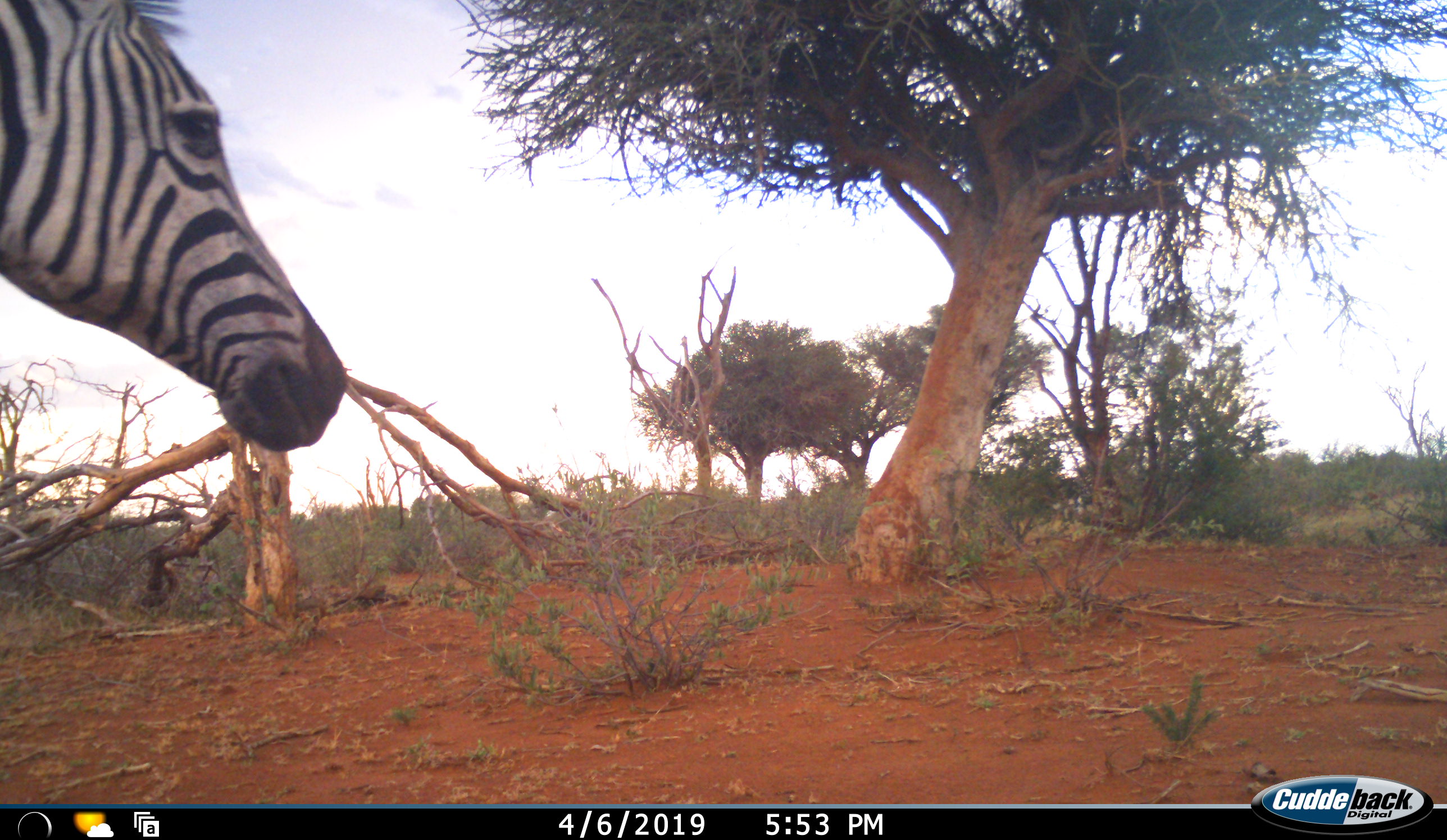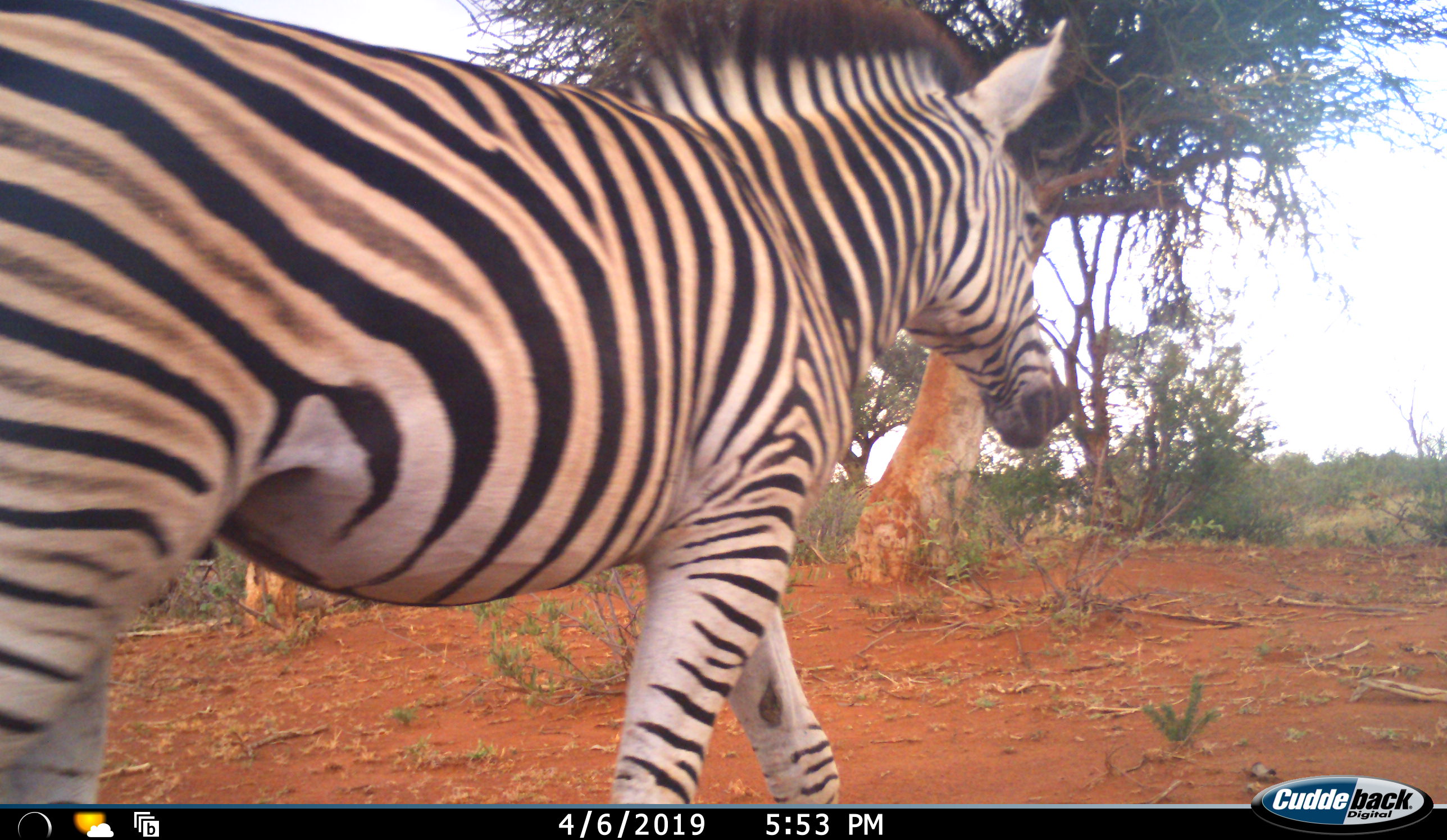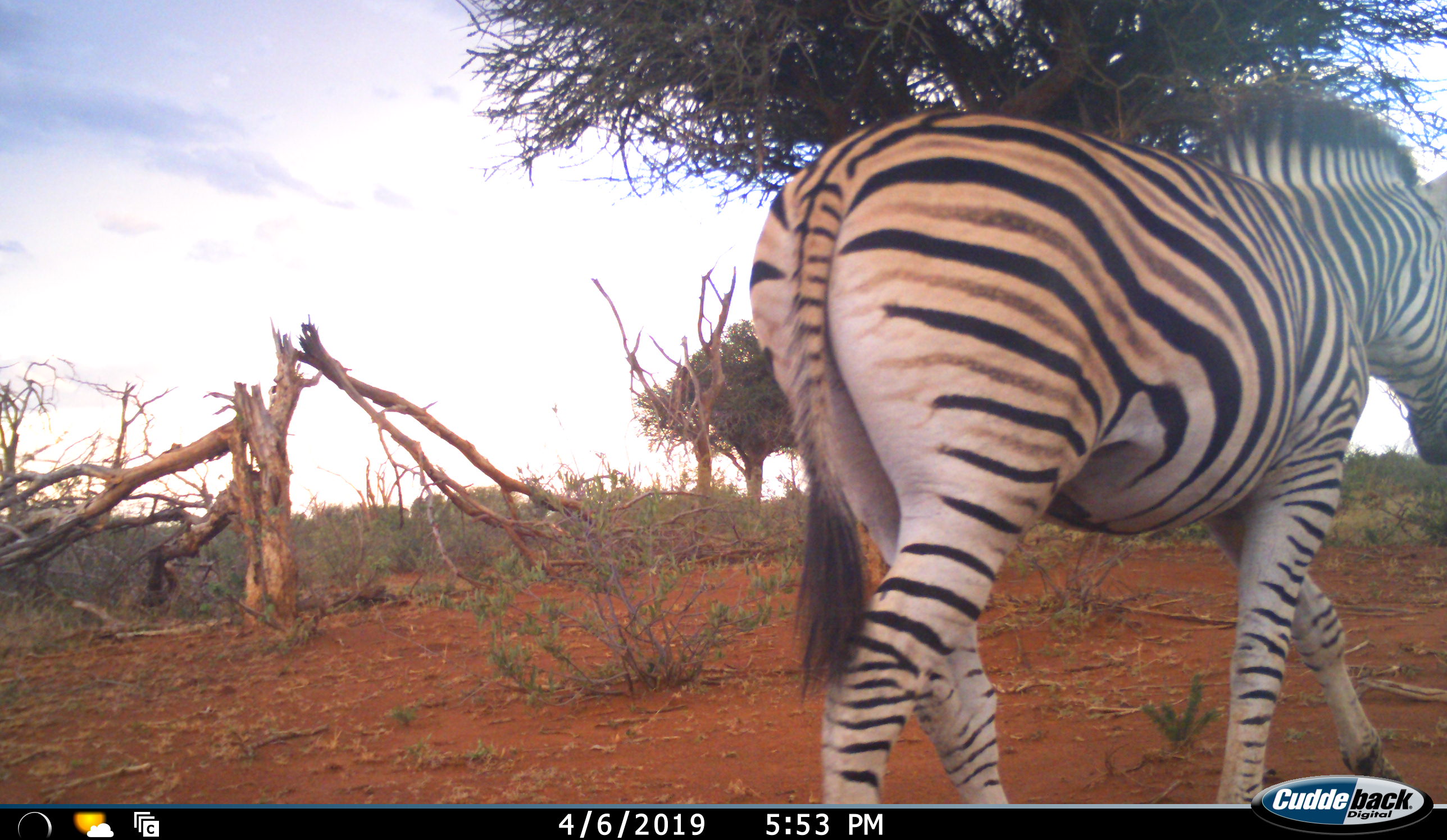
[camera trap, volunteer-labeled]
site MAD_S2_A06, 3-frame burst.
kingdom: Animalia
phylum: Chordata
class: Mammalia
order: Perissodactyla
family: Equidae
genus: Equus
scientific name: Equus quagga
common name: plains zebra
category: zebraplains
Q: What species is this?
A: Zebraplains (plains zebra) (Equus quagga).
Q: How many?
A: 1.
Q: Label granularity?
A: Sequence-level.